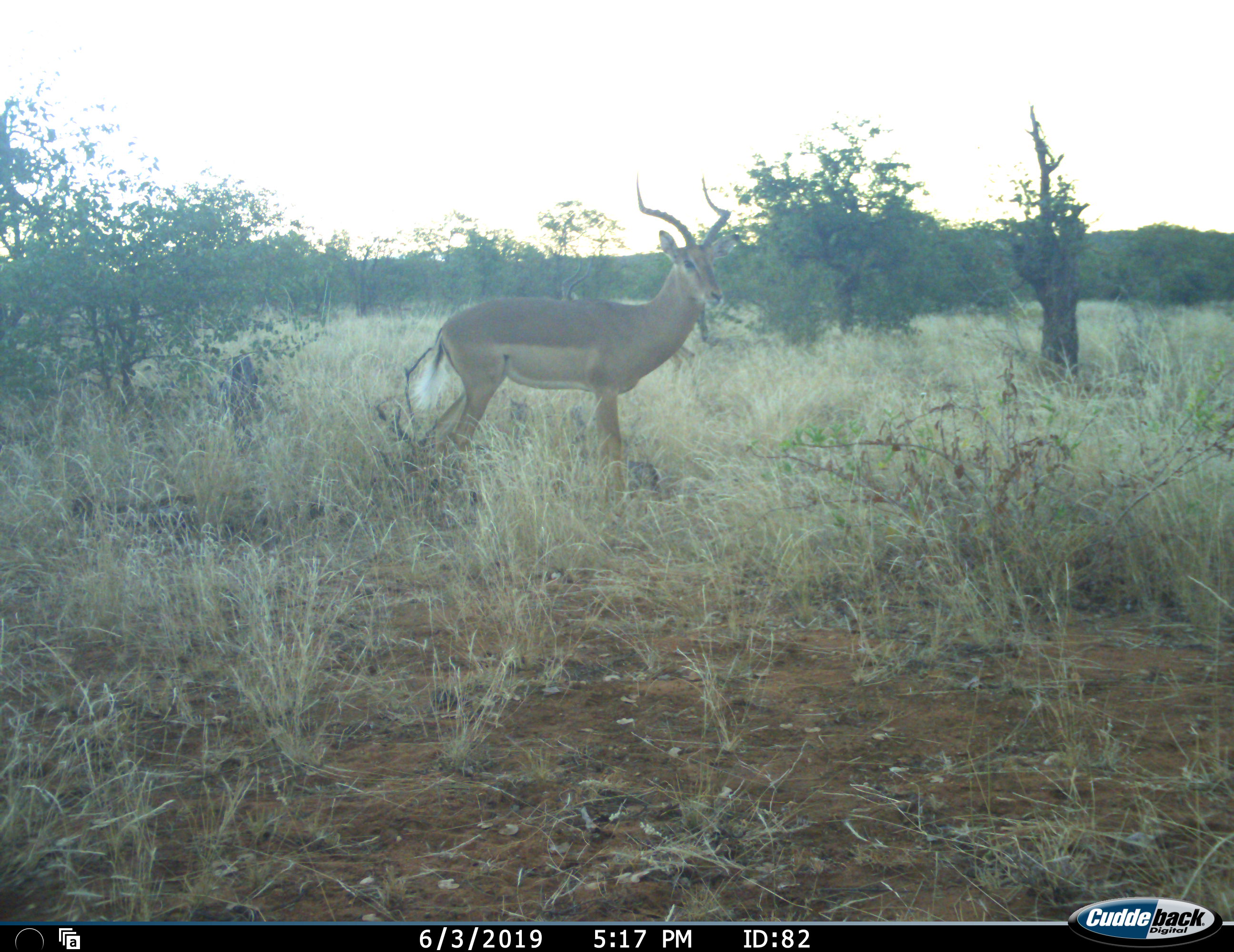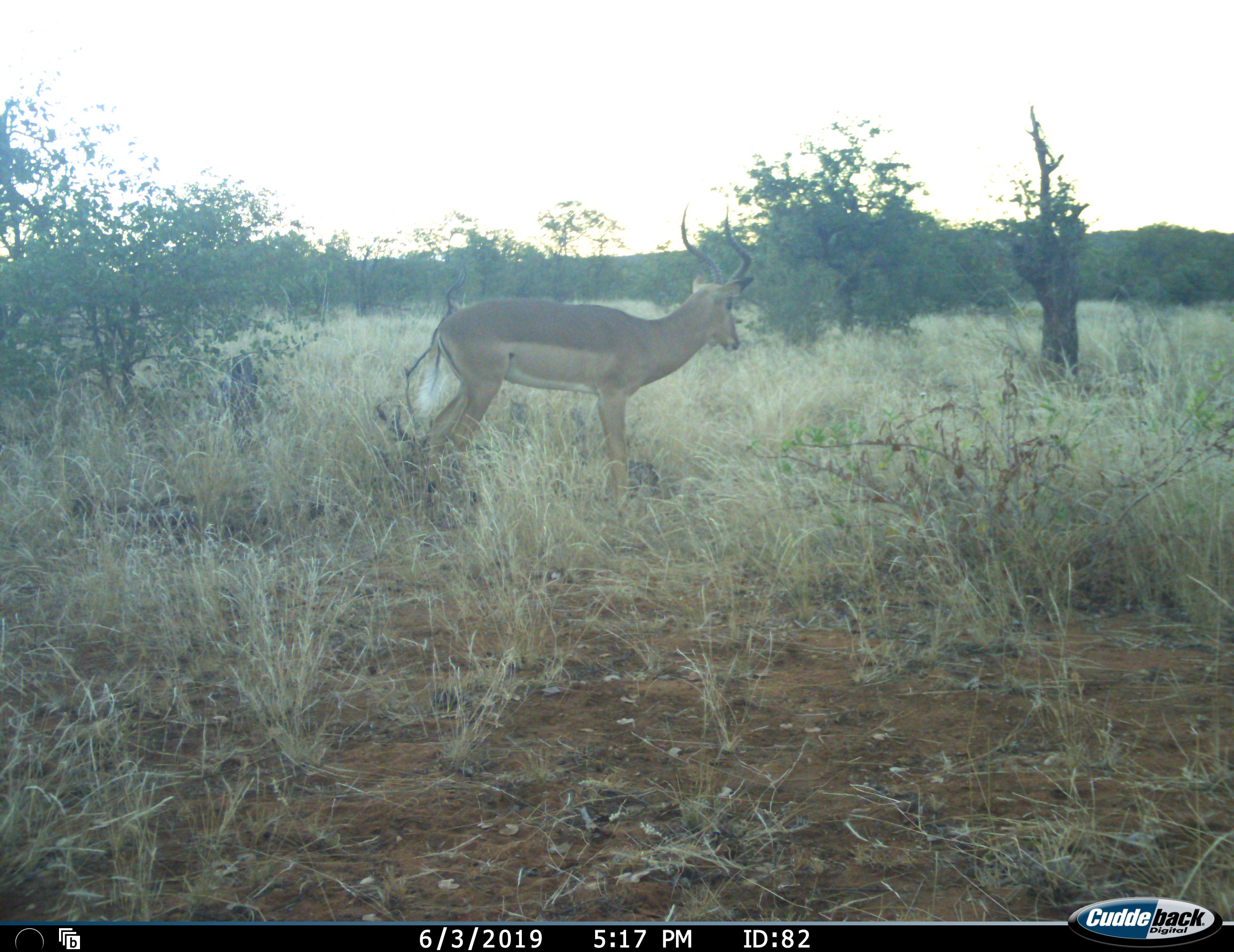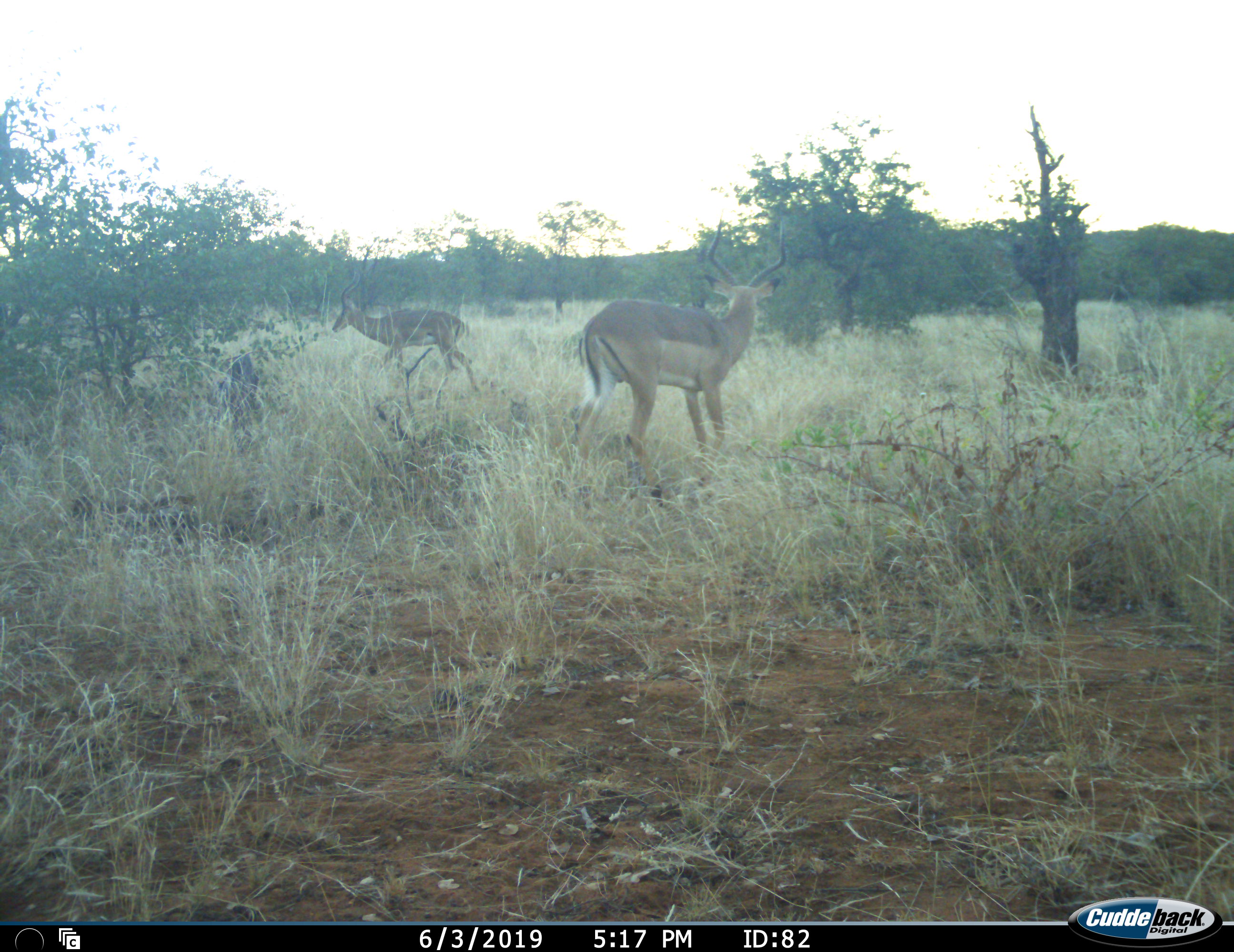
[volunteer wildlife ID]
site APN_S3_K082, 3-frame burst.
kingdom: Animalia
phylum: Chordata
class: Mammalia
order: Artiodactyla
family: Bovidae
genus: Aepyceros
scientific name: Aepyceros melampus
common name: impala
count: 2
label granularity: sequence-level